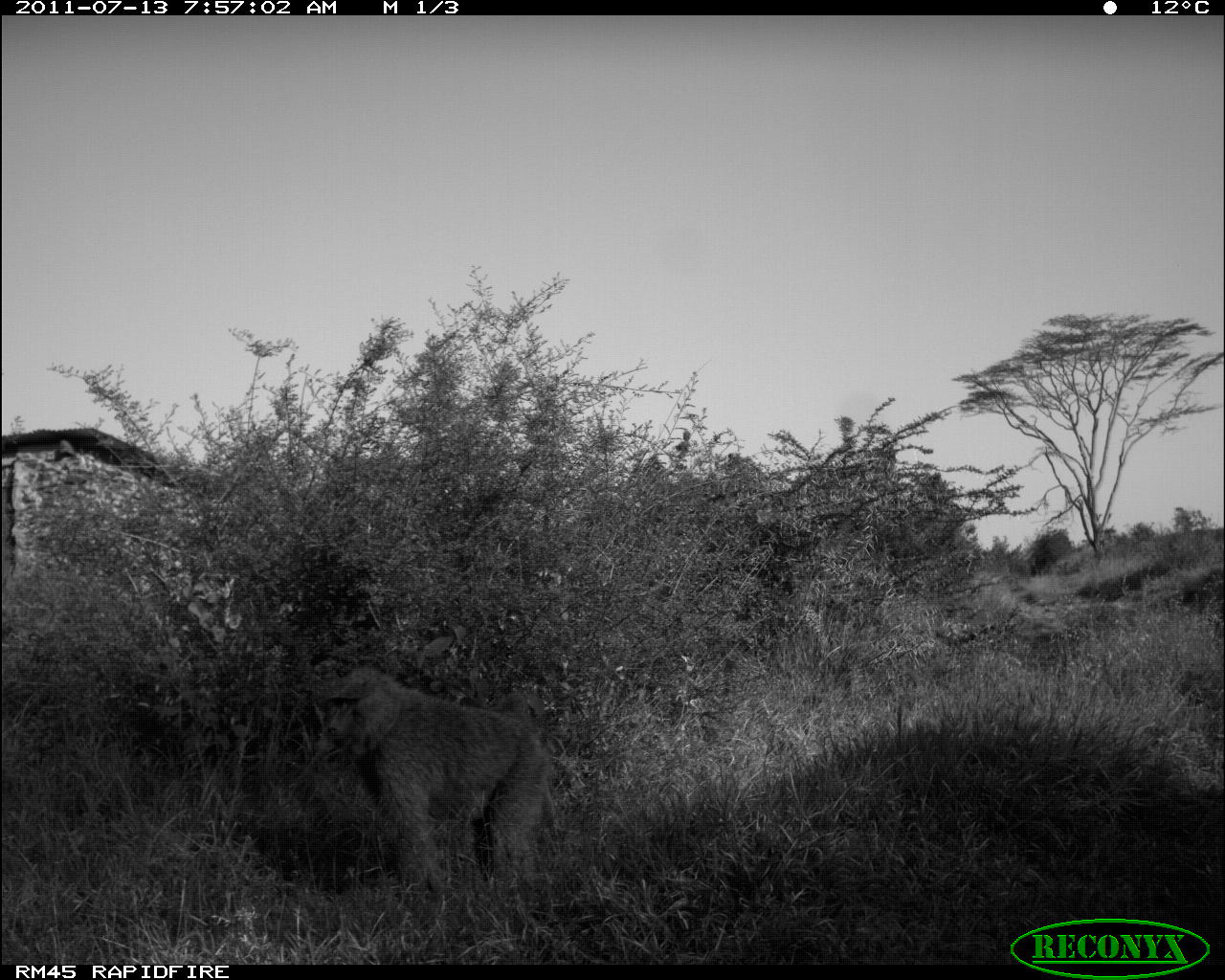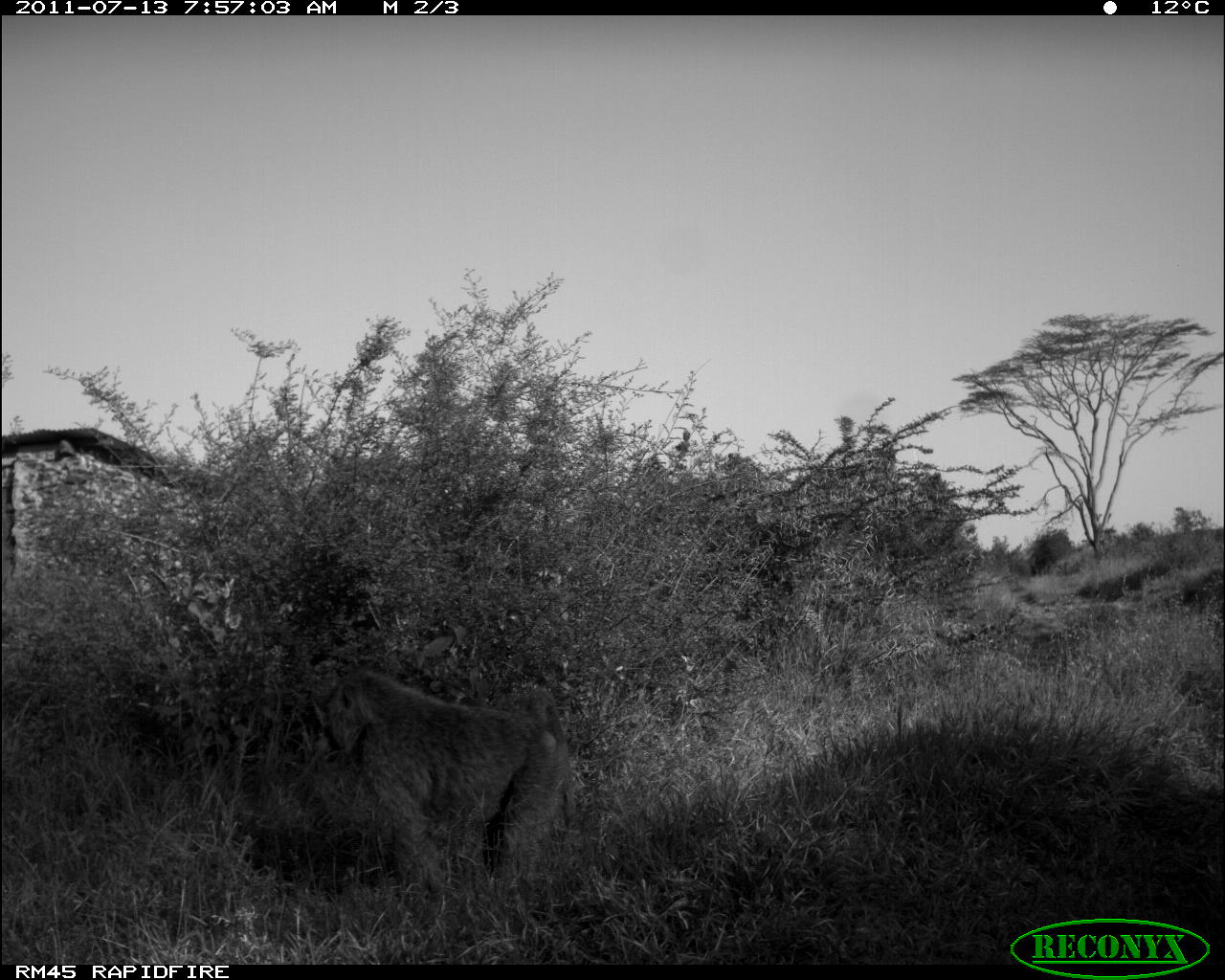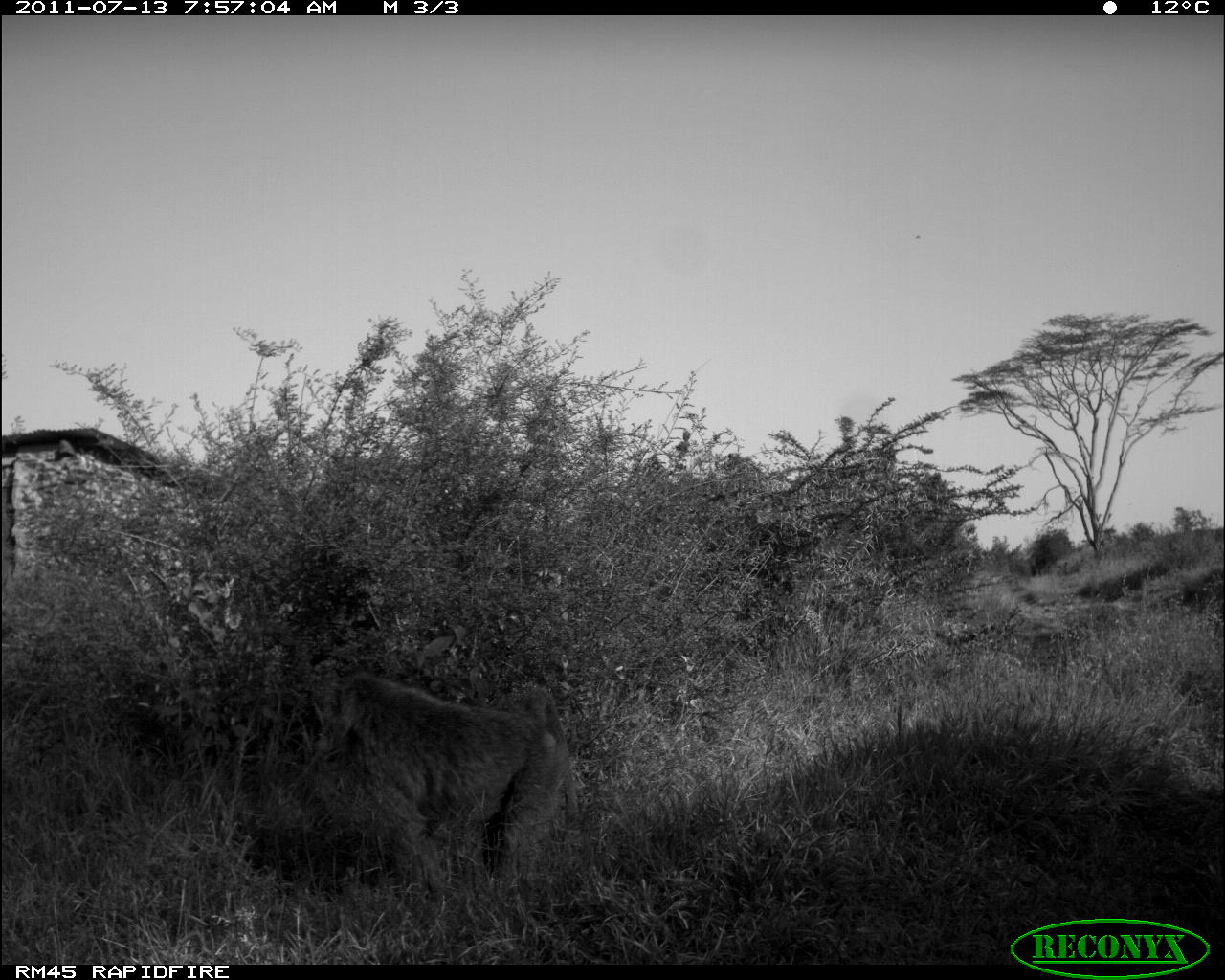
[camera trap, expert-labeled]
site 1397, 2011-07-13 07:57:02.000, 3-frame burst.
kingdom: Animalia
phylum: Chordata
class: Mammalia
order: Primates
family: Cercopithecidae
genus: Papio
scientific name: Papio anubis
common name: olive baboon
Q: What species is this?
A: Papio anubis (olive baboon).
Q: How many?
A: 1.